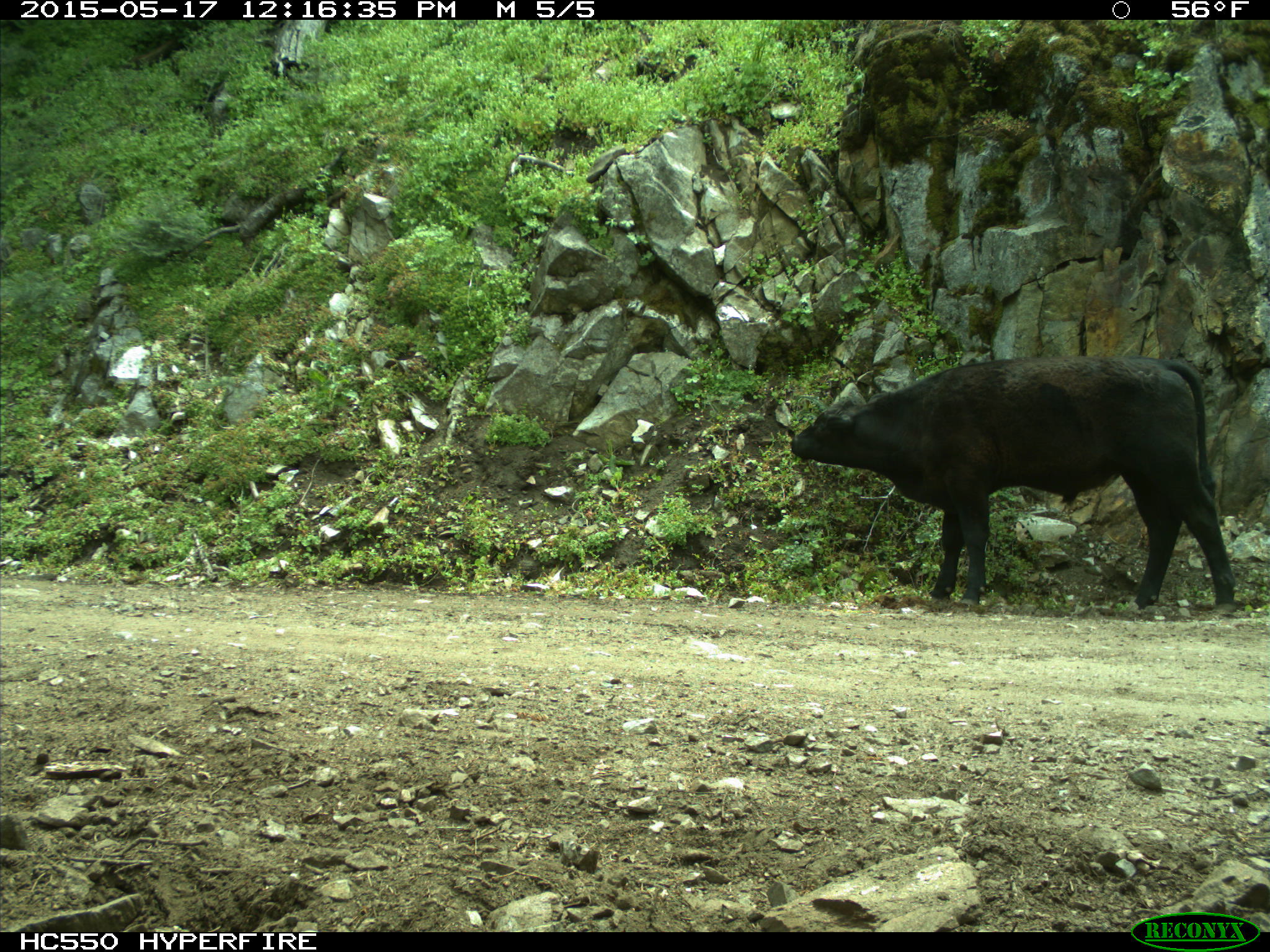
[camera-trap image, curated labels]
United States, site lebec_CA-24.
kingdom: Animalia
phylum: Chordata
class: Mammalia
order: Artiodactyla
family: Bovidae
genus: Bos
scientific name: Bos taurus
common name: domestic cow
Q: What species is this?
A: Bos taurus (domestic cow).